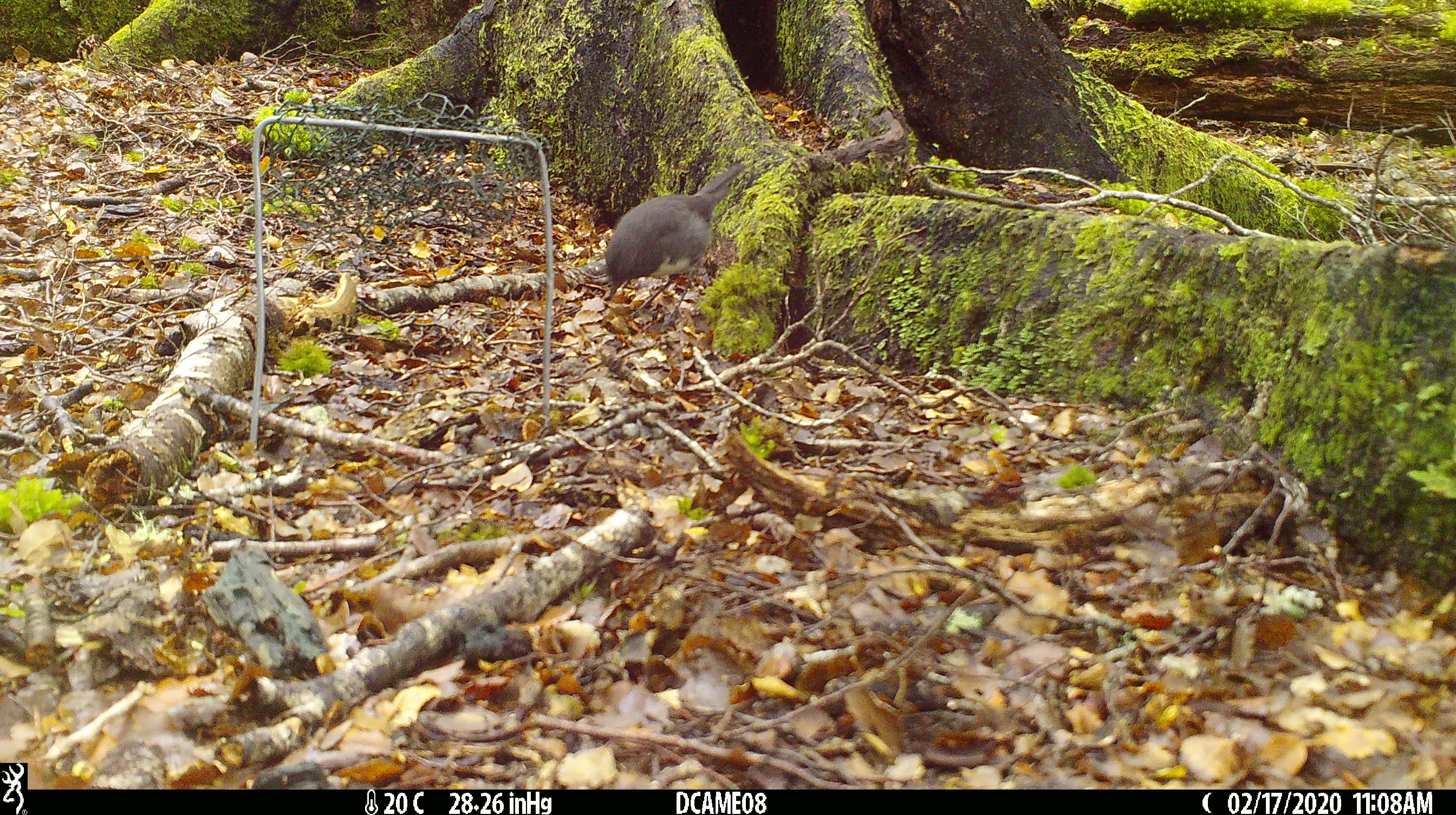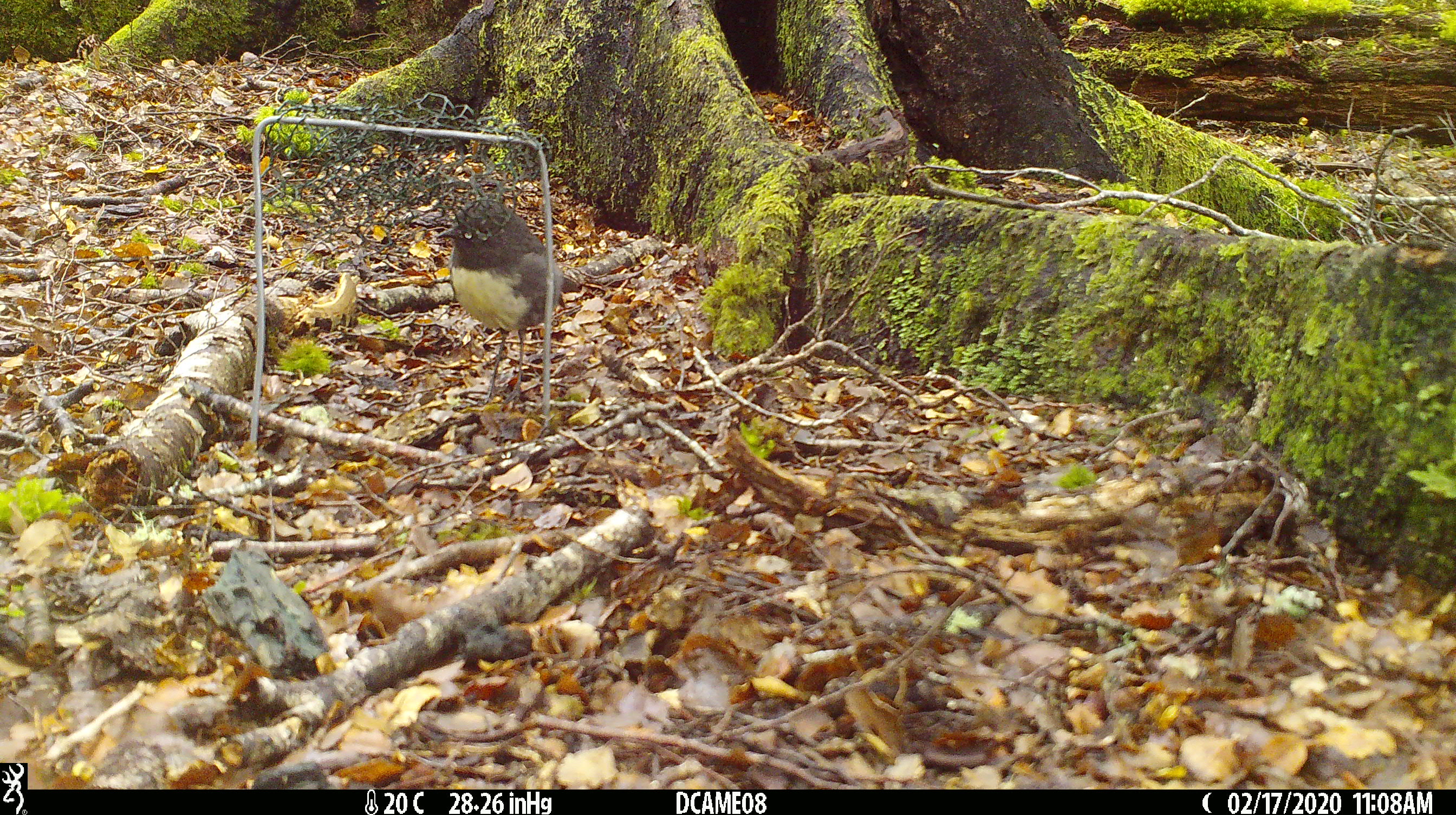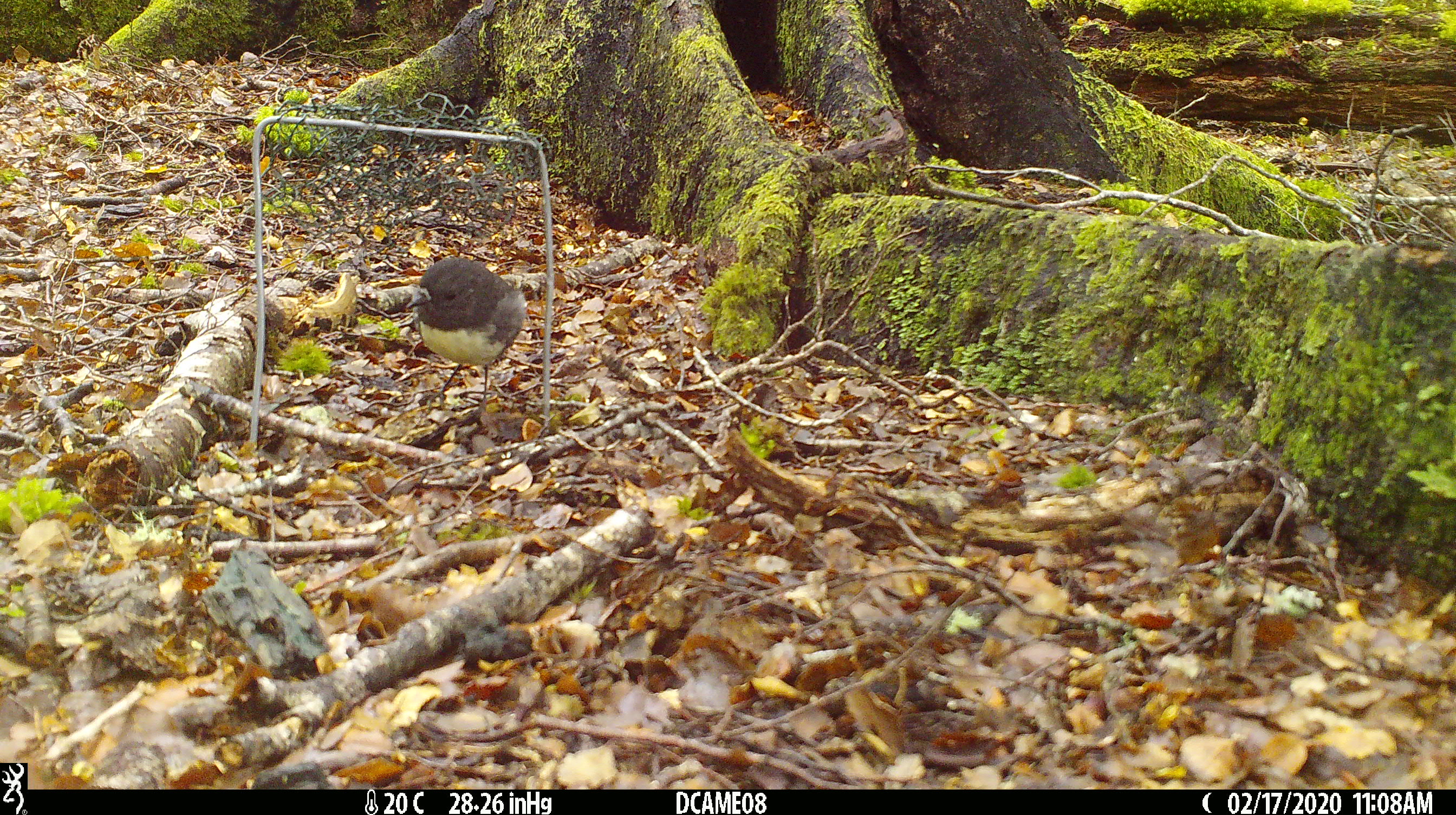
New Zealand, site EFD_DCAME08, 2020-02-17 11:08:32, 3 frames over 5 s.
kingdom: Animalia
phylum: Chordata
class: Aves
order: Passeriformes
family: Petroicidae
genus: Petroica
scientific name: Petroica australis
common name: new zealand robin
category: robin